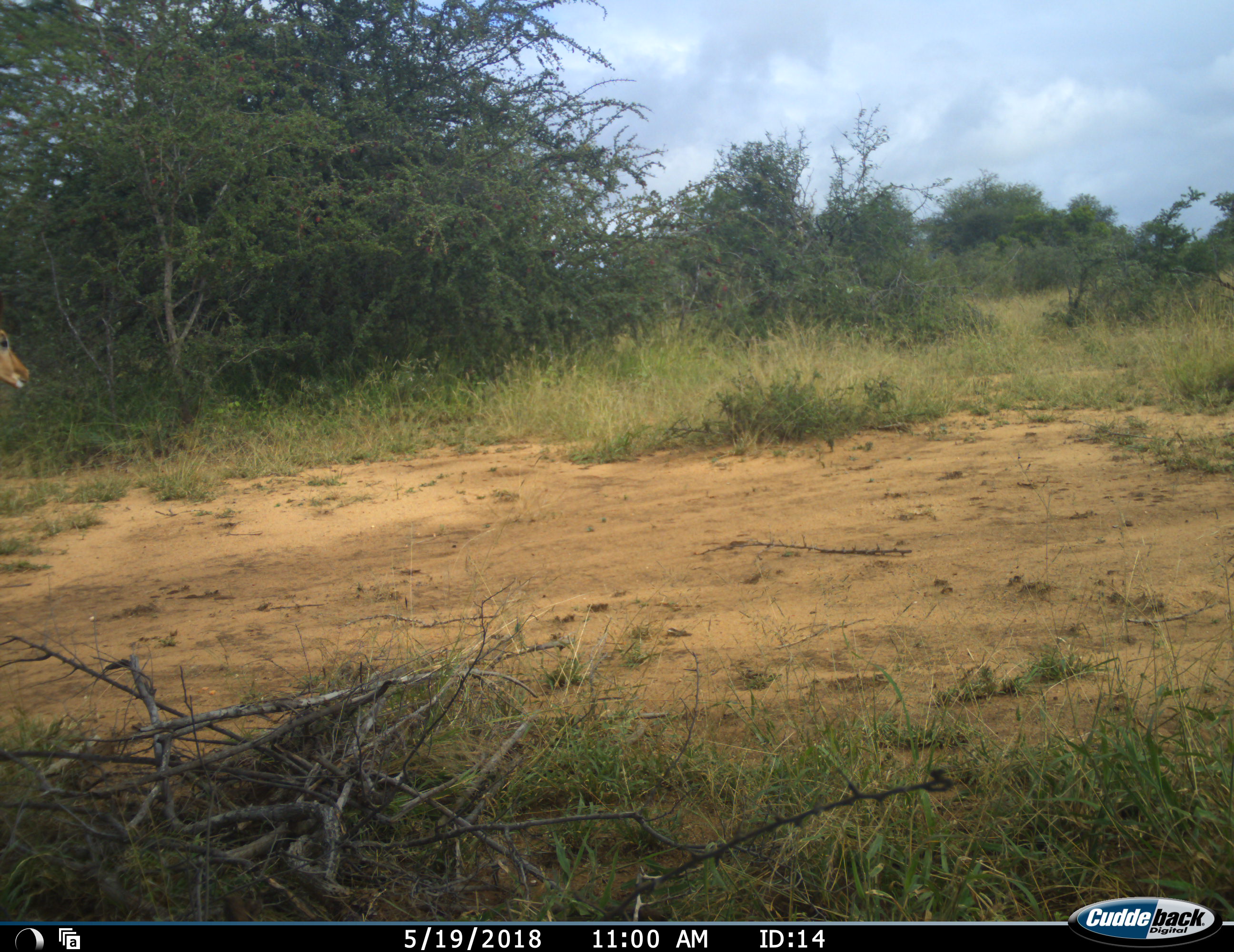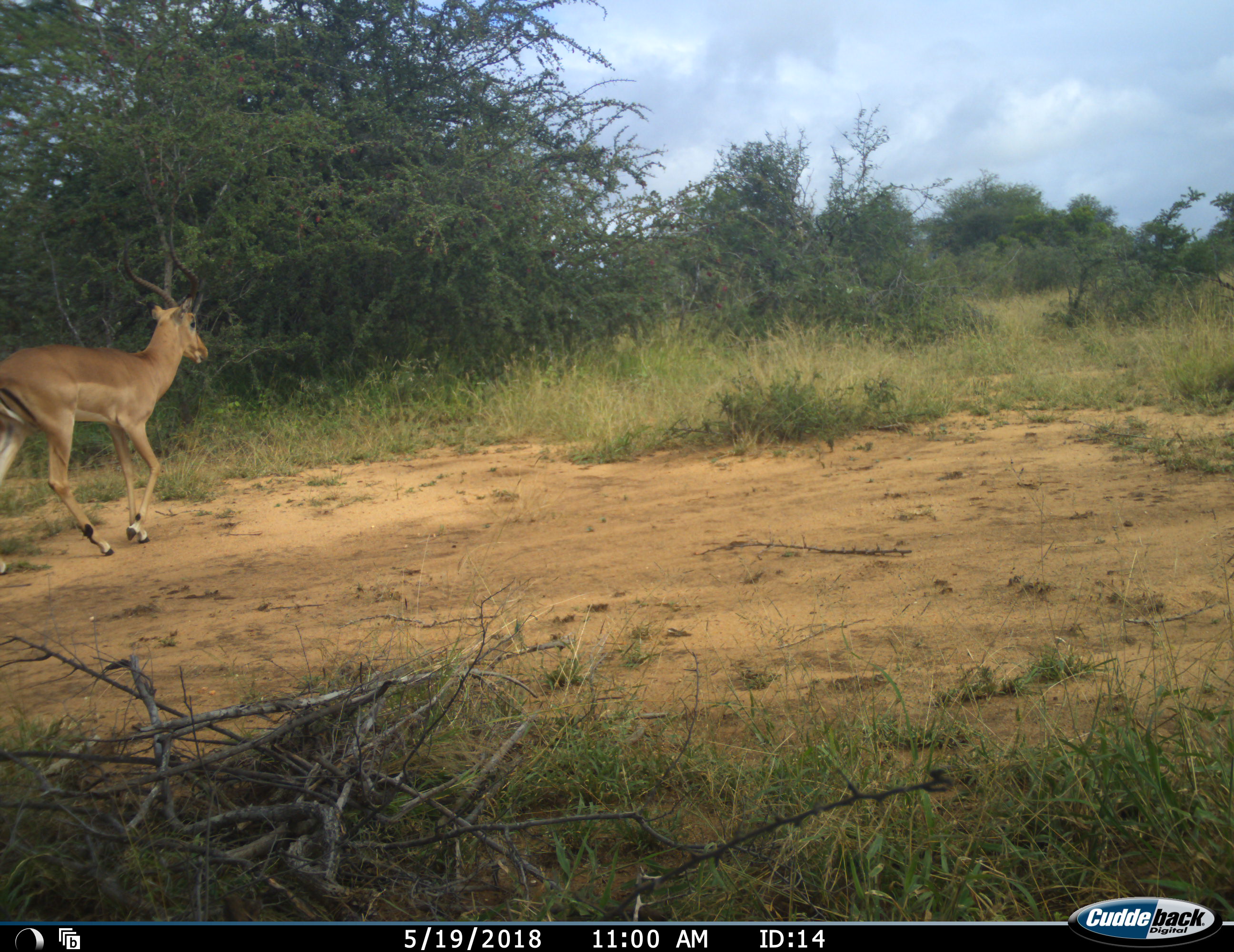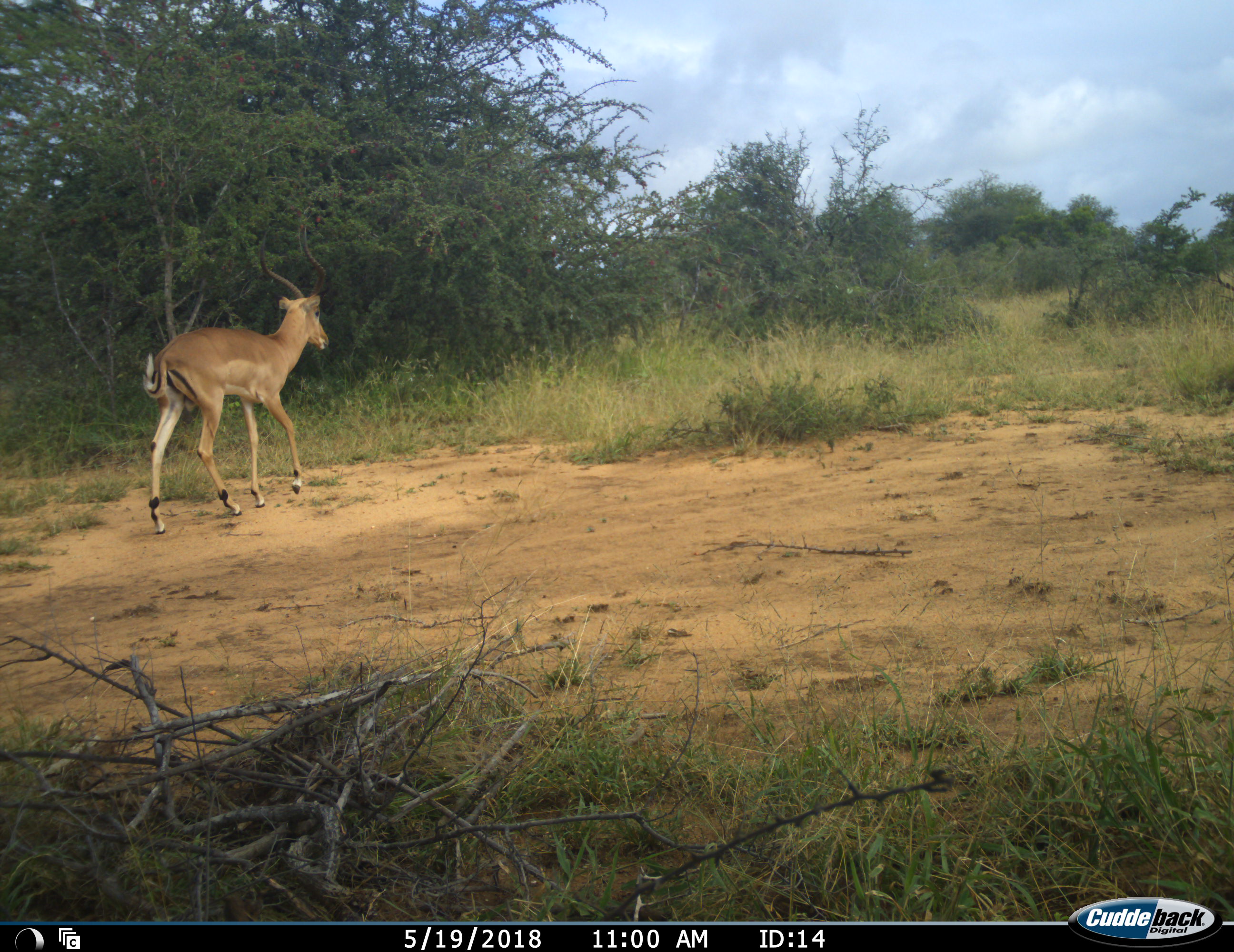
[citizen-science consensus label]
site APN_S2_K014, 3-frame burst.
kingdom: Animalia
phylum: Chordata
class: Mammalia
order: Artiodactyla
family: Bovidae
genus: Aepyceros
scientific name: Aepyceros melampus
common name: impala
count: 1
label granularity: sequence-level